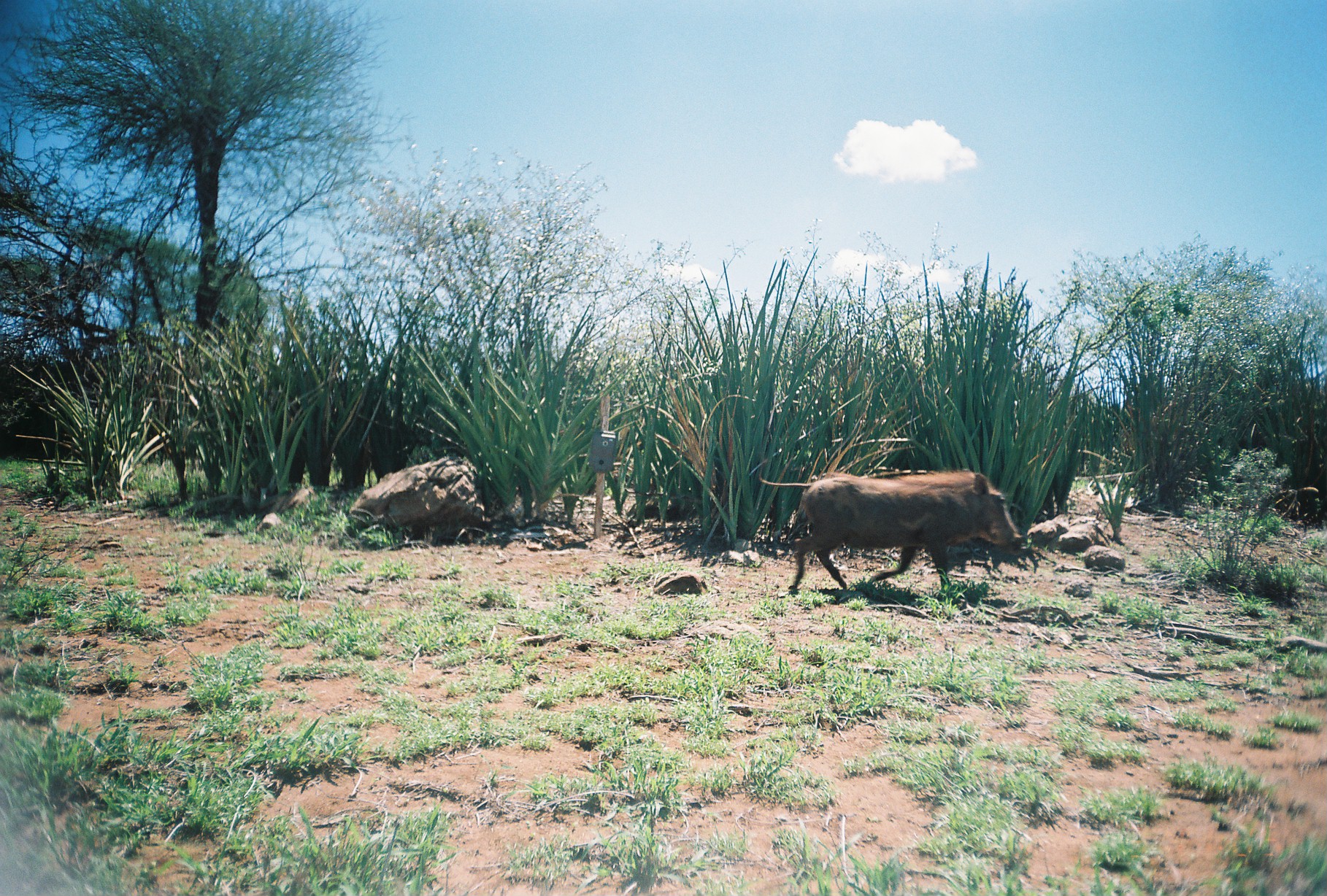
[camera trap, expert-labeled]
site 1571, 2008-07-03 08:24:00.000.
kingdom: Animalia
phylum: Chordata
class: Mammalia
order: Artiodactyla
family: Suidae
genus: Phacochoerus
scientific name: Phacochoerus africanus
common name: common warthog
Phacochoerus africanus (common warthog), count 1.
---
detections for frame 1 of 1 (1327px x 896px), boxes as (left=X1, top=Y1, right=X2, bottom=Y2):
phacochoerus africanus: (left=789, top=469, right=1023, bottom=595)